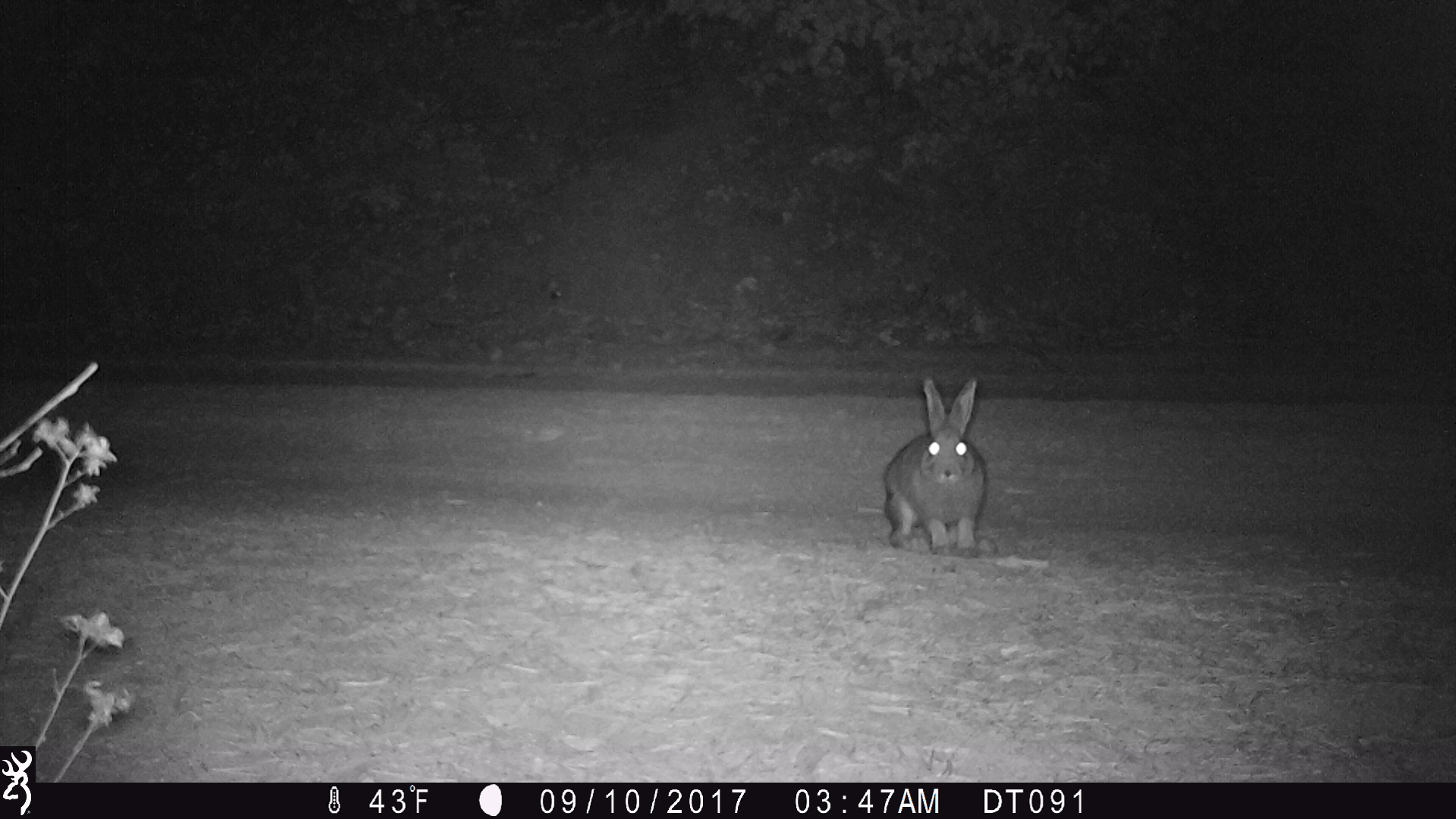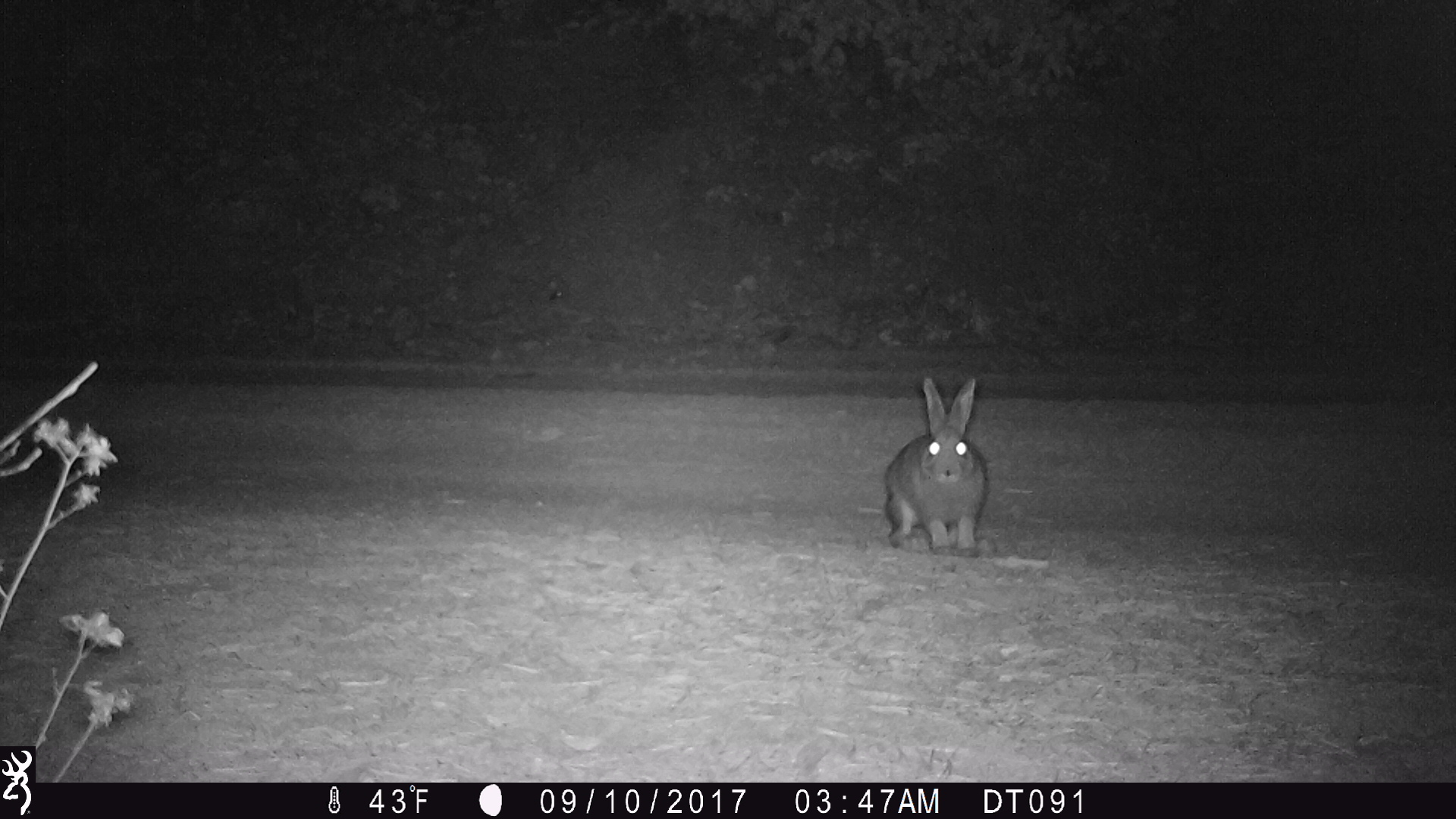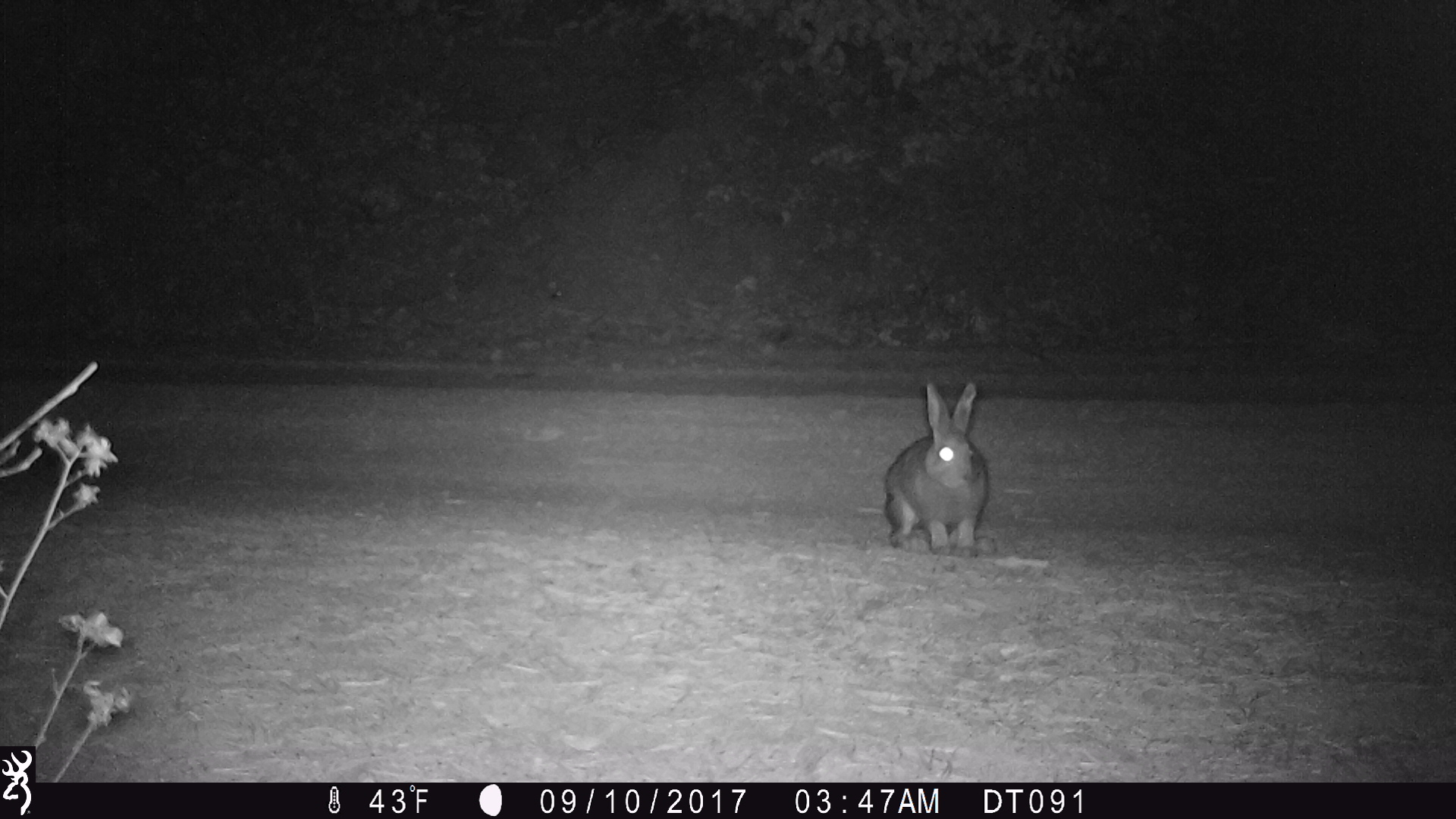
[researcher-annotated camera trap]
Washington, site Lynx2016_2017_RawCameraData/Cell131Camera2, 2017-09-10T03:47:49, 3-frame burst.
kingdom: Animalia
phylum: Chordata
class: Mammalia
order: Lagomorpha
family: Leporidae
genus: Lepus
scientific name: Lepus americanus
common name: snowshoe hare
Lepus americanus (snowshoe hare). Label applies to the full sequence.